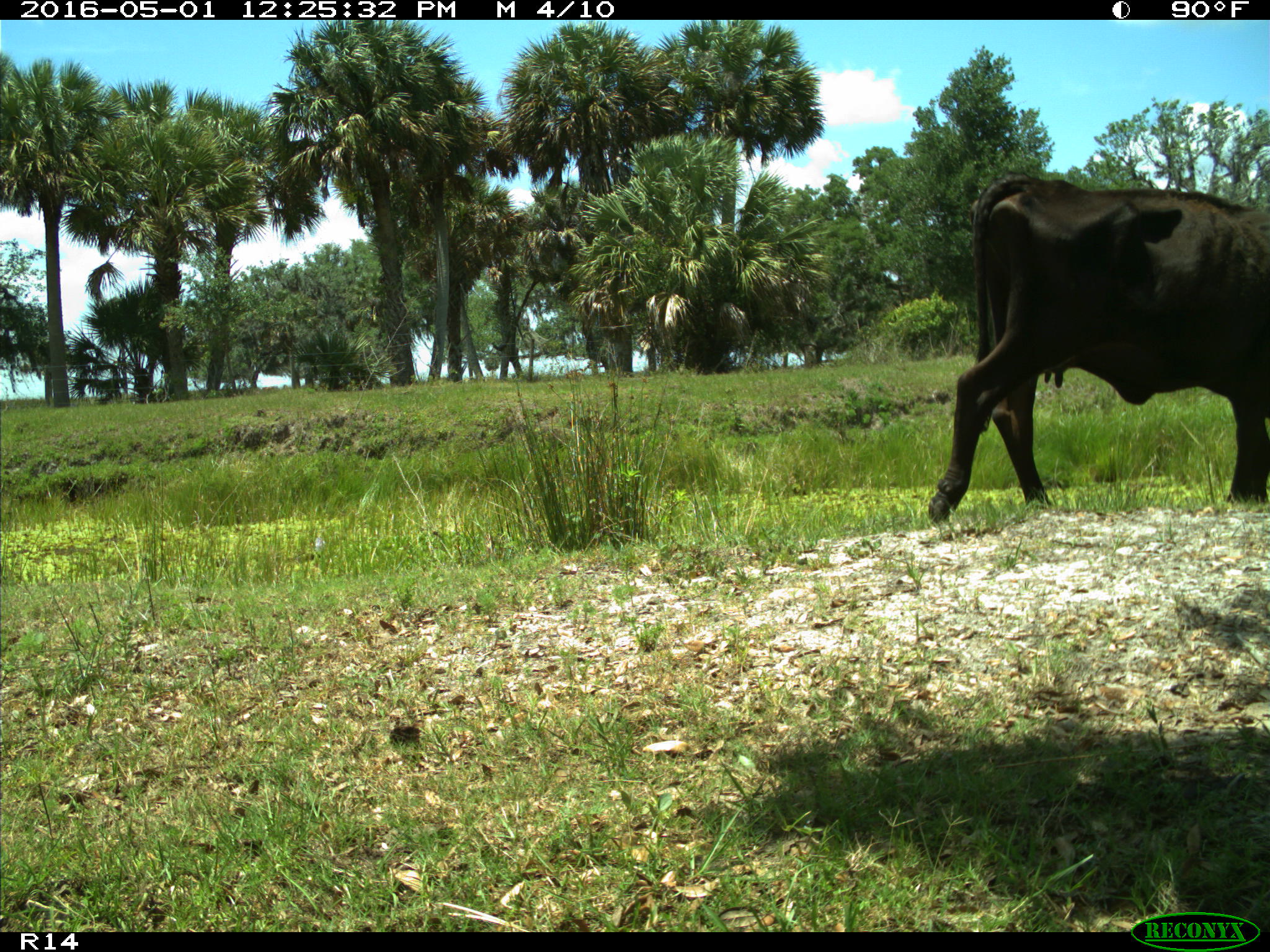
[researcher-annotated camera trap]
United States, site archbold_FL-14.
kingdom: Animalia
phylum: Chordata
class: Mammalia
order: Artiodactyla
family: Bovidae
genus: Bos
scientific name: Bos taurus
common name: domestic cow